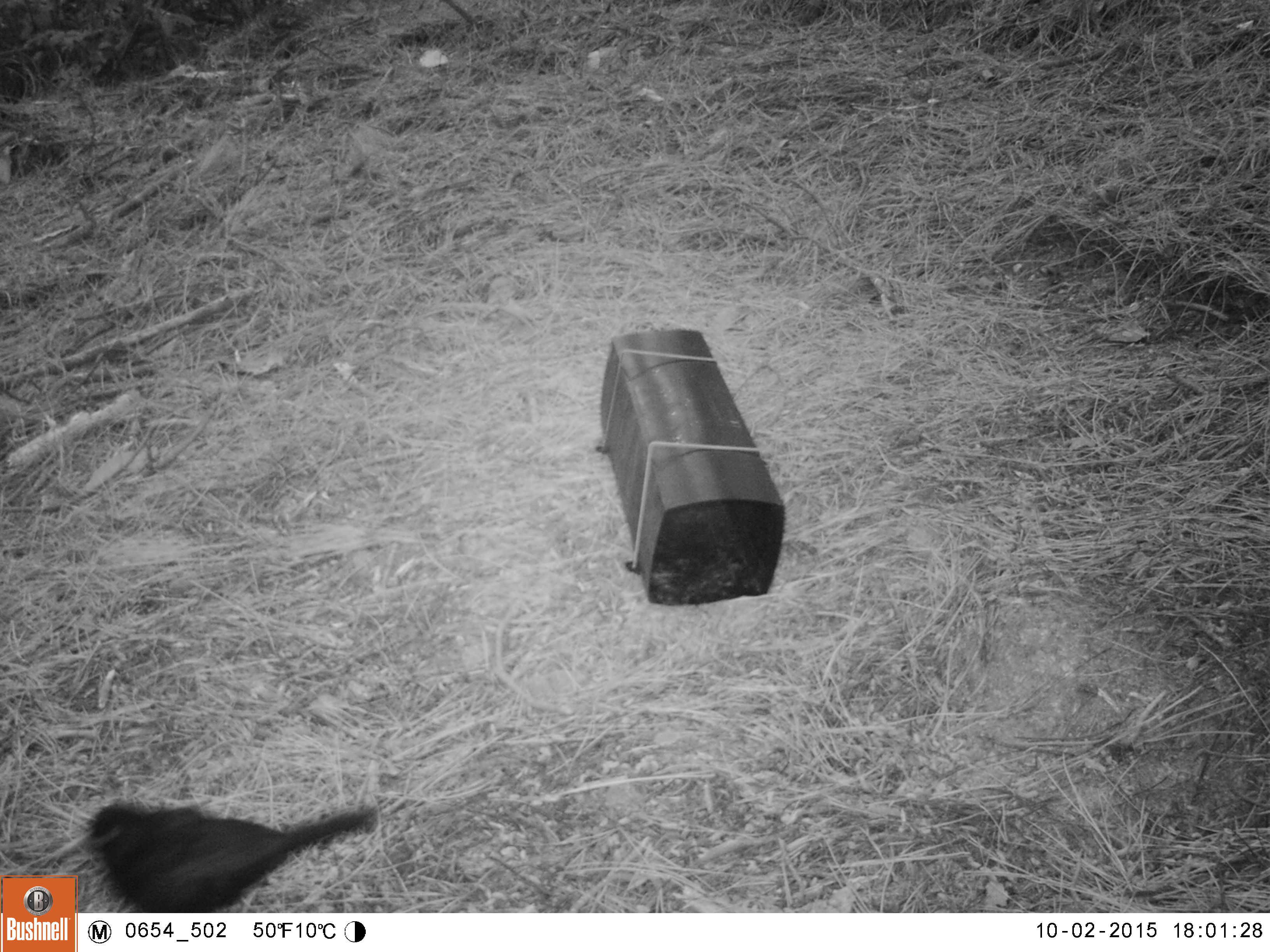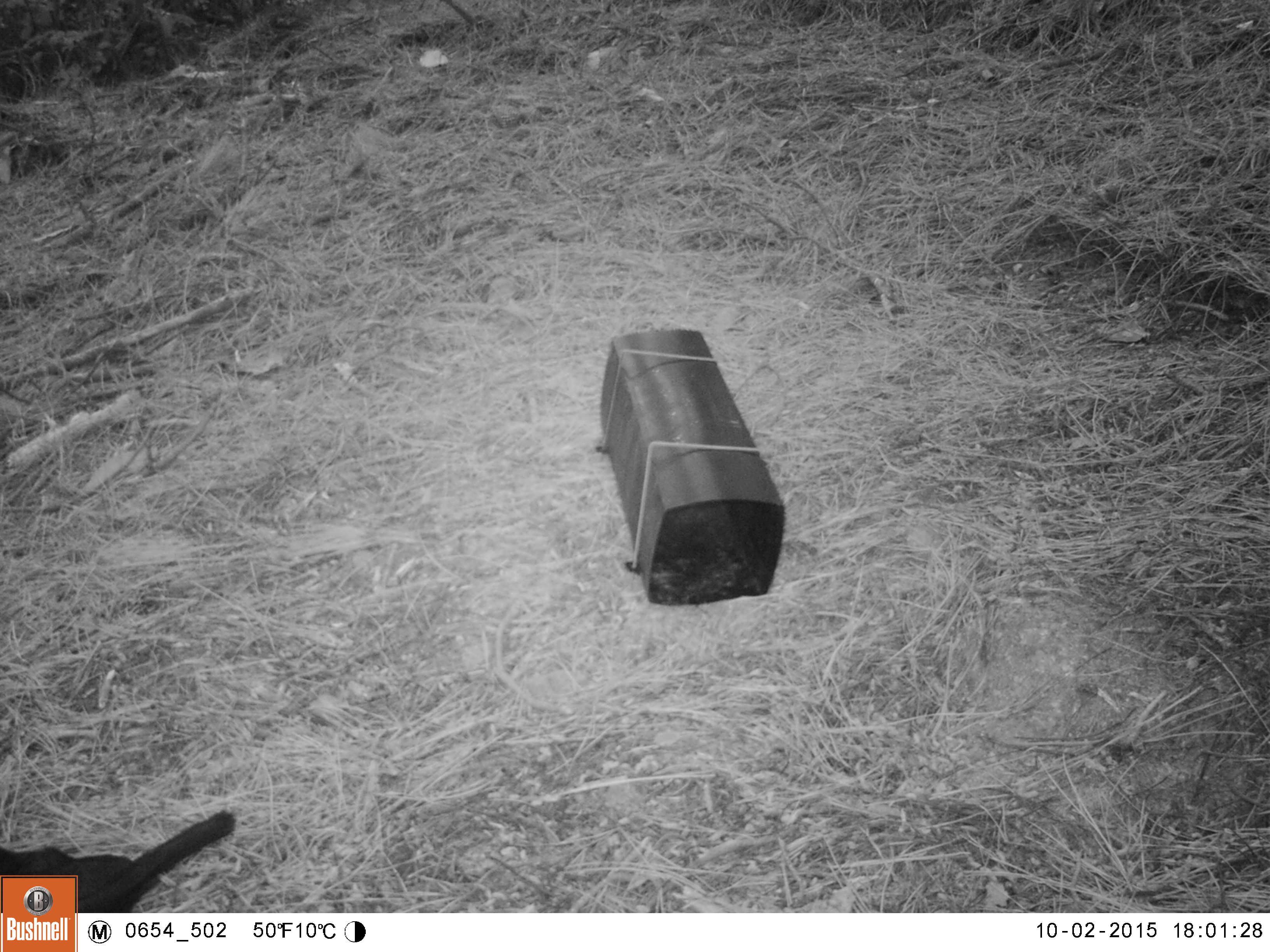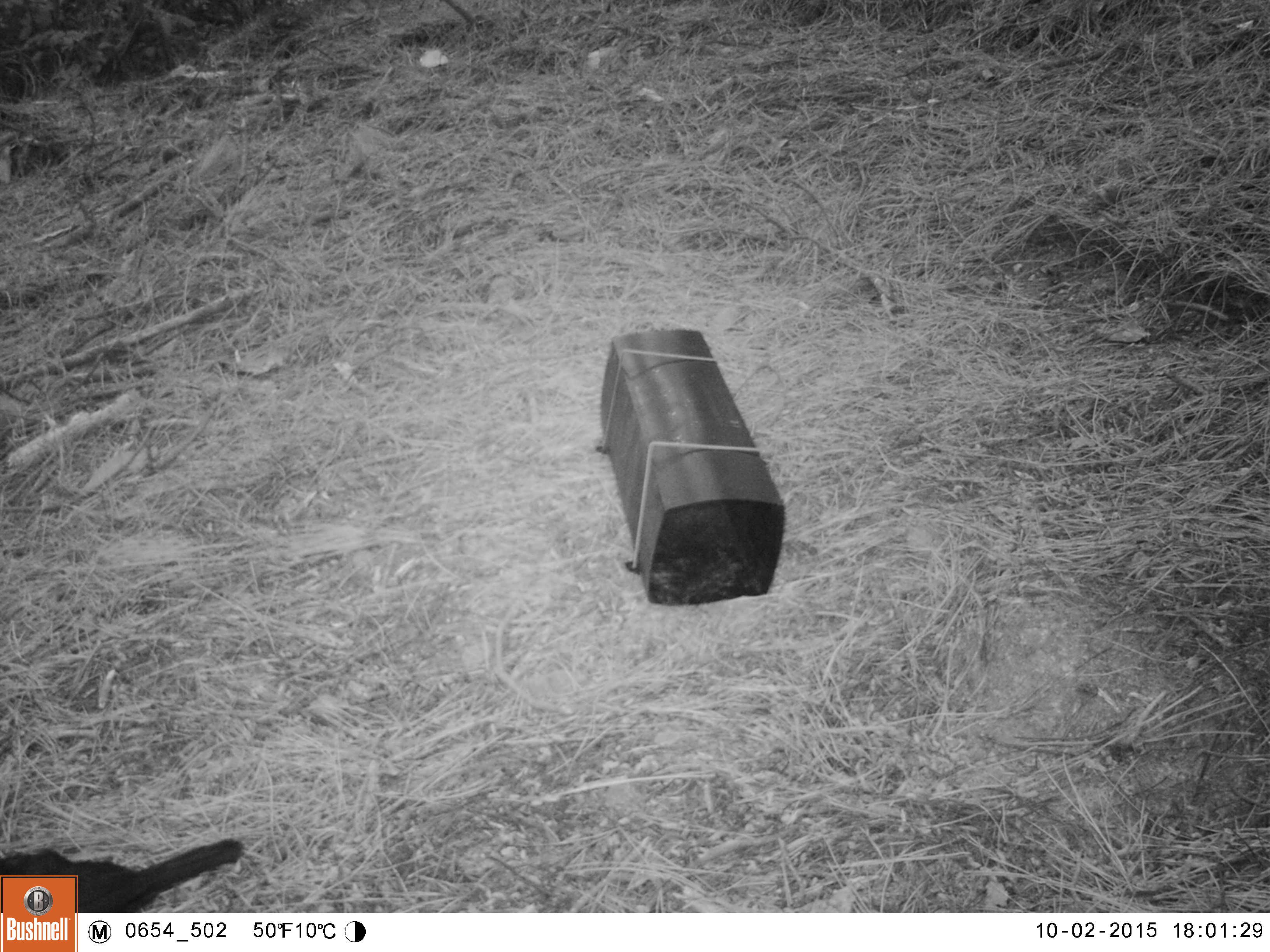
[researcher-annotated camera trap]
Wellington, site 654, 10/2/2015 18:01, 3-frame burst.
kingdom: Animalia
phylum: Chordata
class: Aves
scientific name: Aves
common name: bird